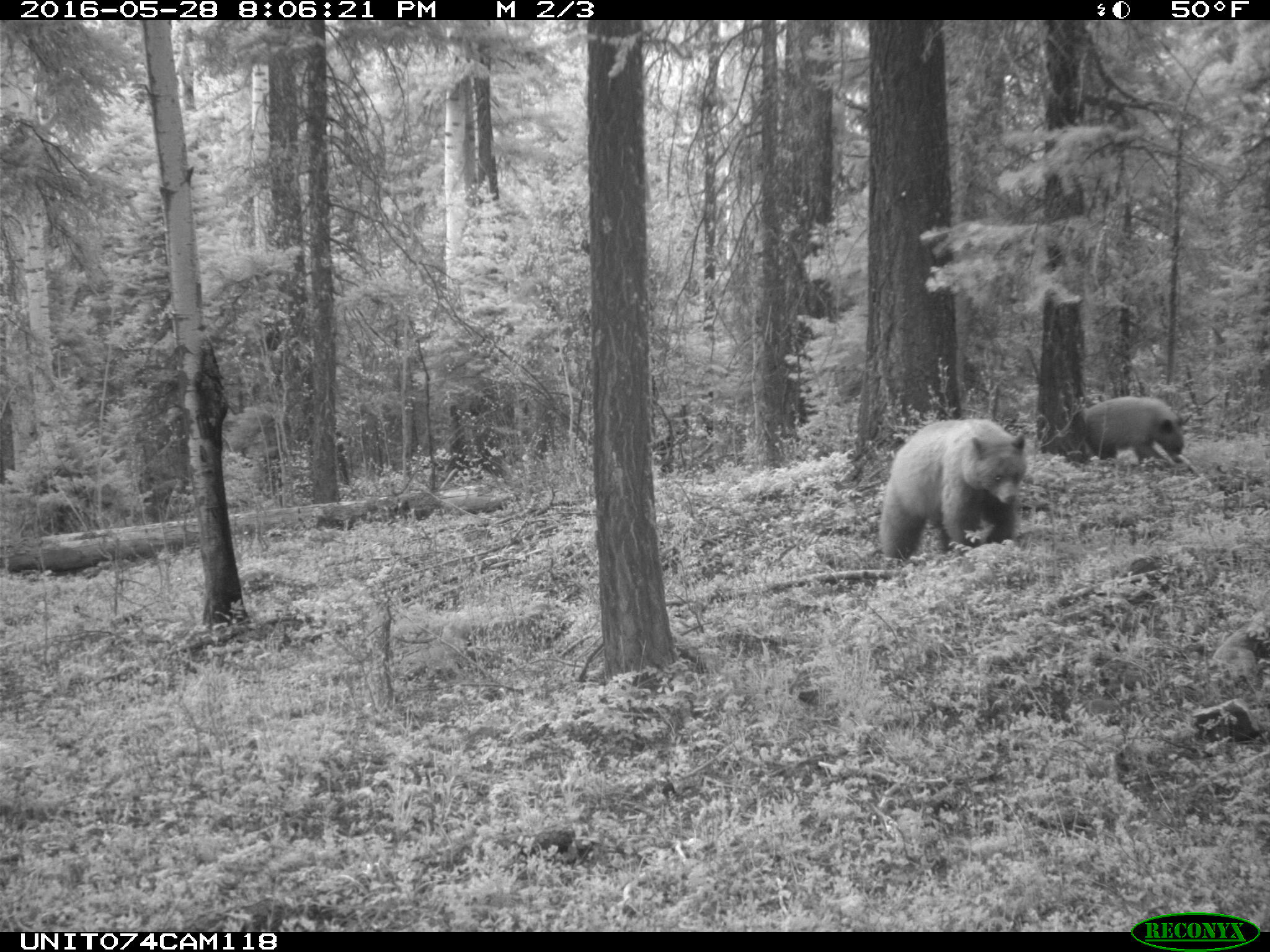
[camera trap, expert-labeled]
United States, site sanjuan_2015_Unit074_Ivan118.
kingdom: Animalia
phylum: Chordata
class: Mammalia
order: Carnivora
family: Ursidae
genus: Ursus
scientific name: Ursus americanus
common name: american black bear